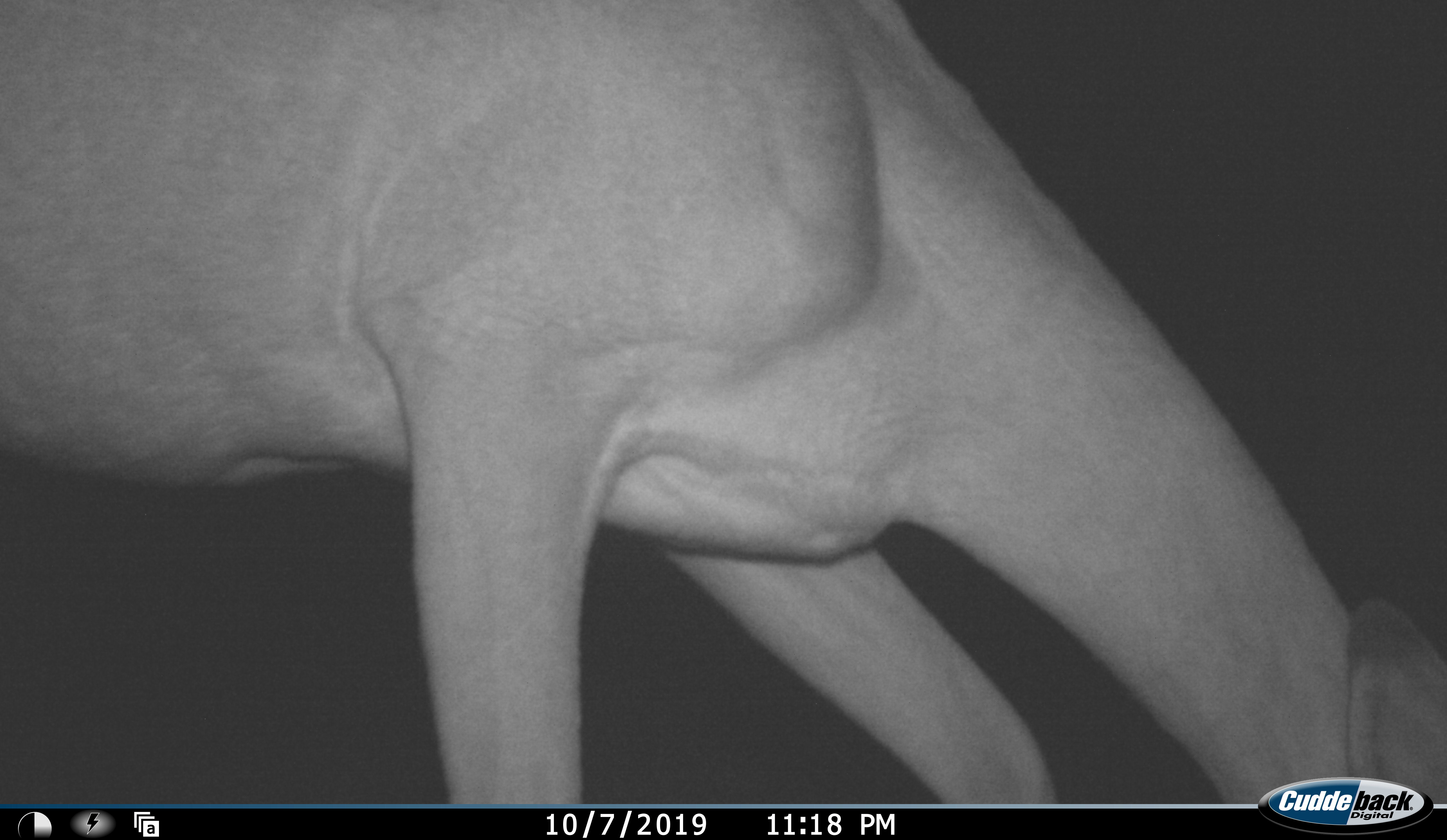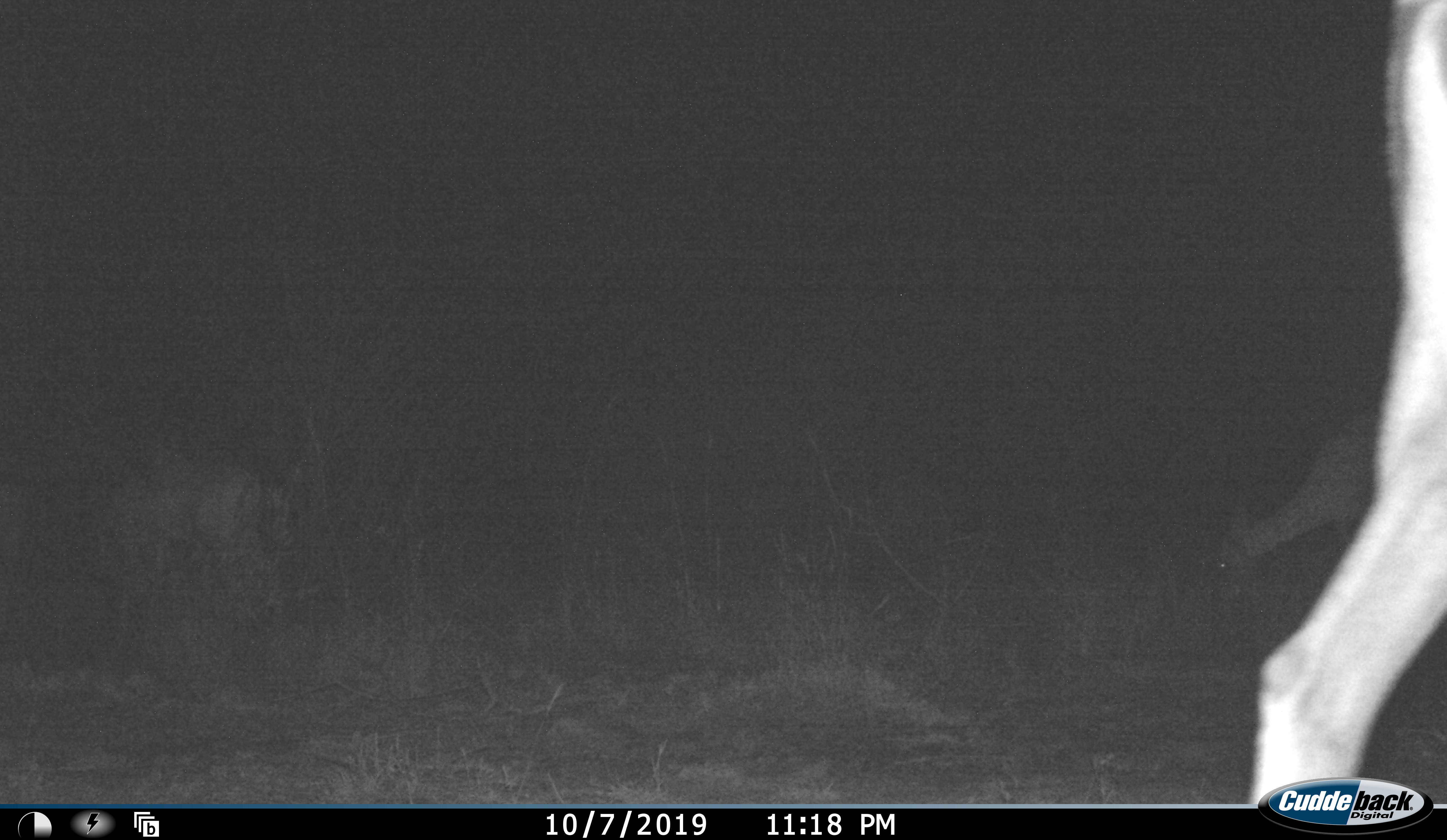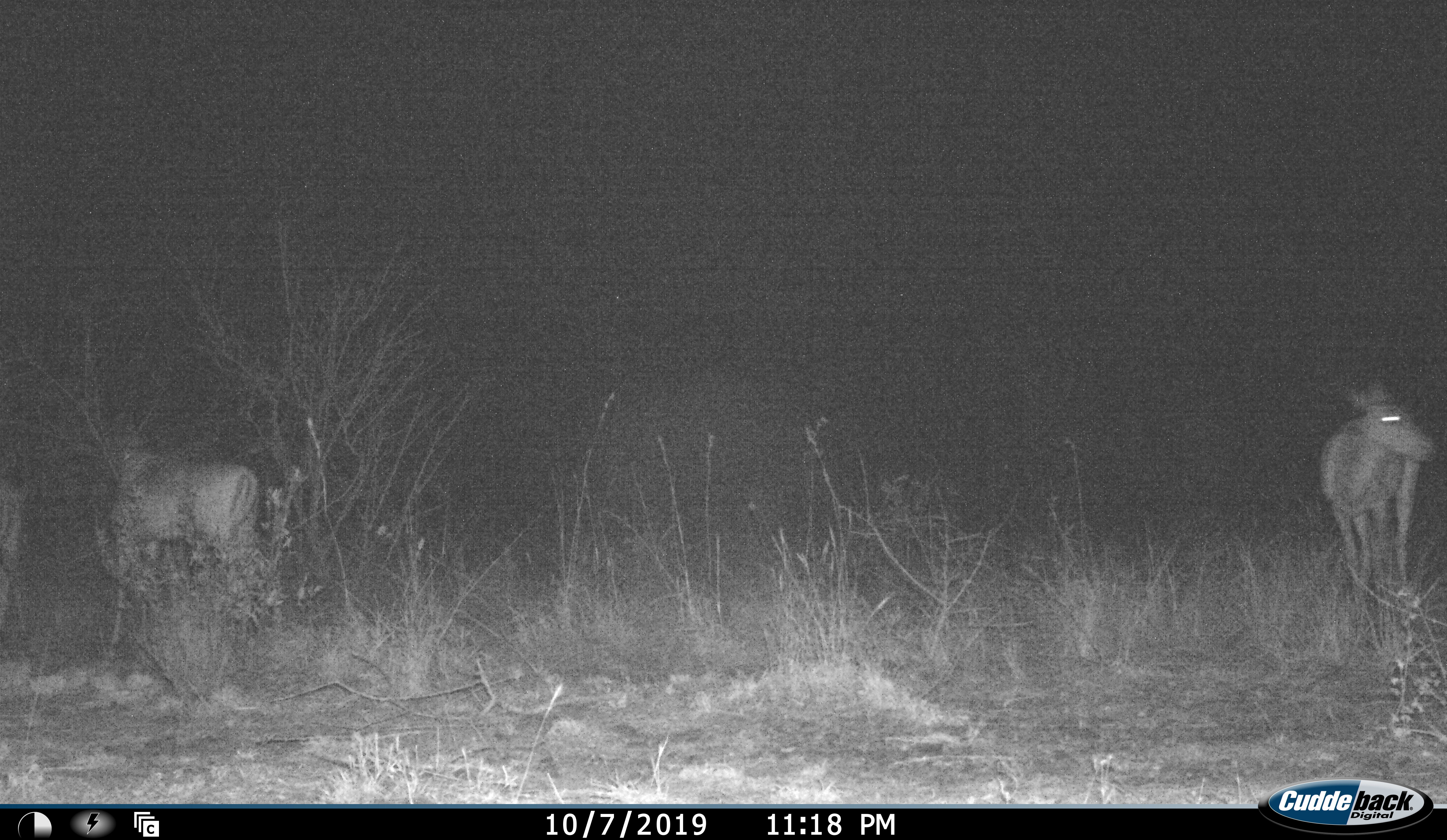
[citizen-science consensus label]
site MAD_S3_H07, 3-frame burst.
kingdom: Animalia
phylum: Chordata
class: Mammalia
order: Artiodactyla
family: Bovidae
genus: Aepyceros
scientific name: Aepyceros melampus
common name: impala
Impala (Aepyceros melampus), count 3. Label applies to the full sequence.